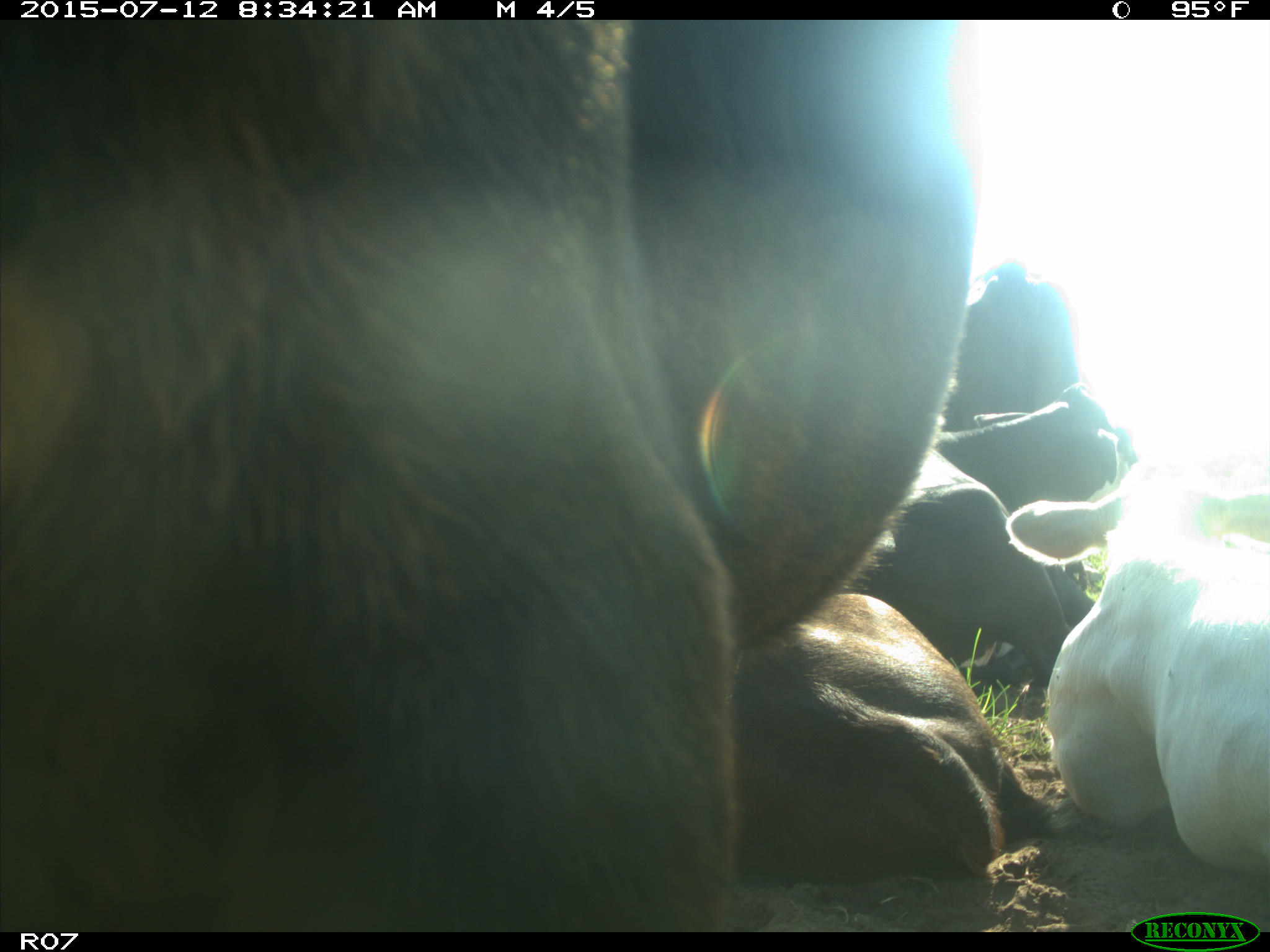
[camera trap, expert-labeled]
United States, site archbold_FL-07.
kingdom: Animalia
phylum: Chordata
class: Mammalia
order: Artiodactyla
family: Bovidae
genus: Bos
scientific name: Bos taurus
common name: domestic cow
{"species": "Bos taurus (domestic cow)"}